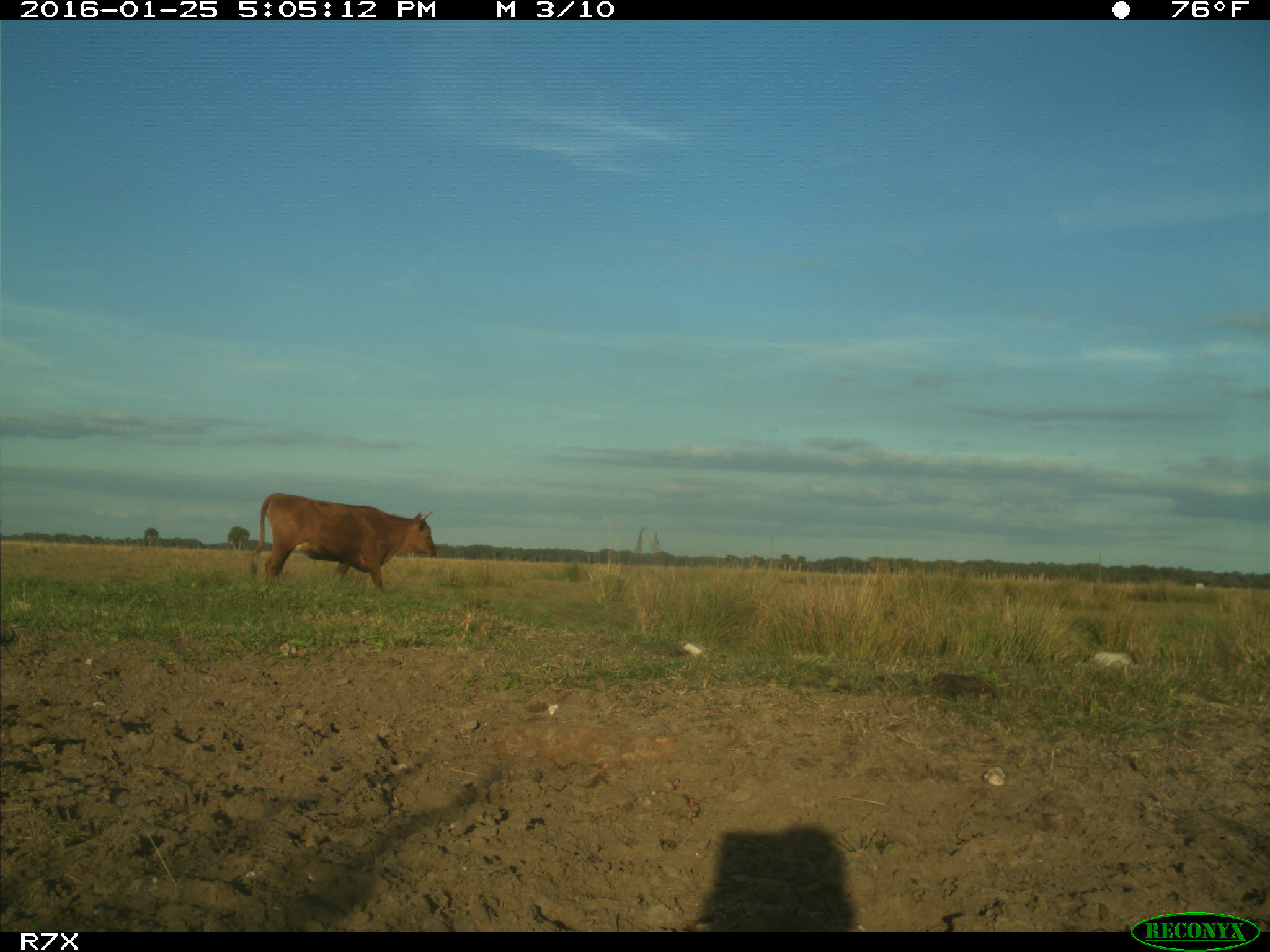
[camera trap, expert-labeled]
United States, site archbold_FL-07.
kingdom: Animalia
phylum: Chordata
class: Mammalia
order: Artiodactyla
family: Bovidae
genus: Bos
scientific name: Bos taurus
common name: domestic cow